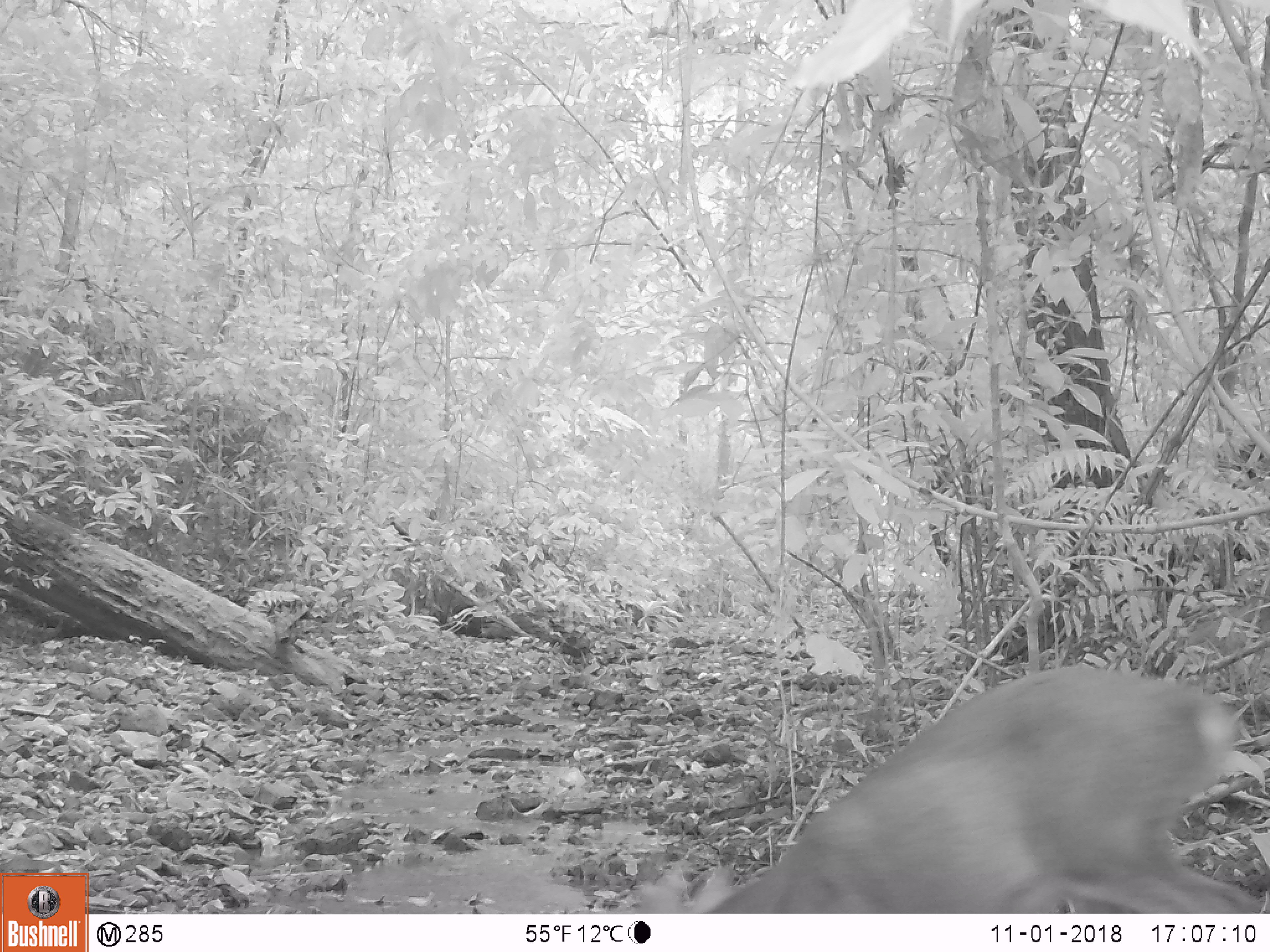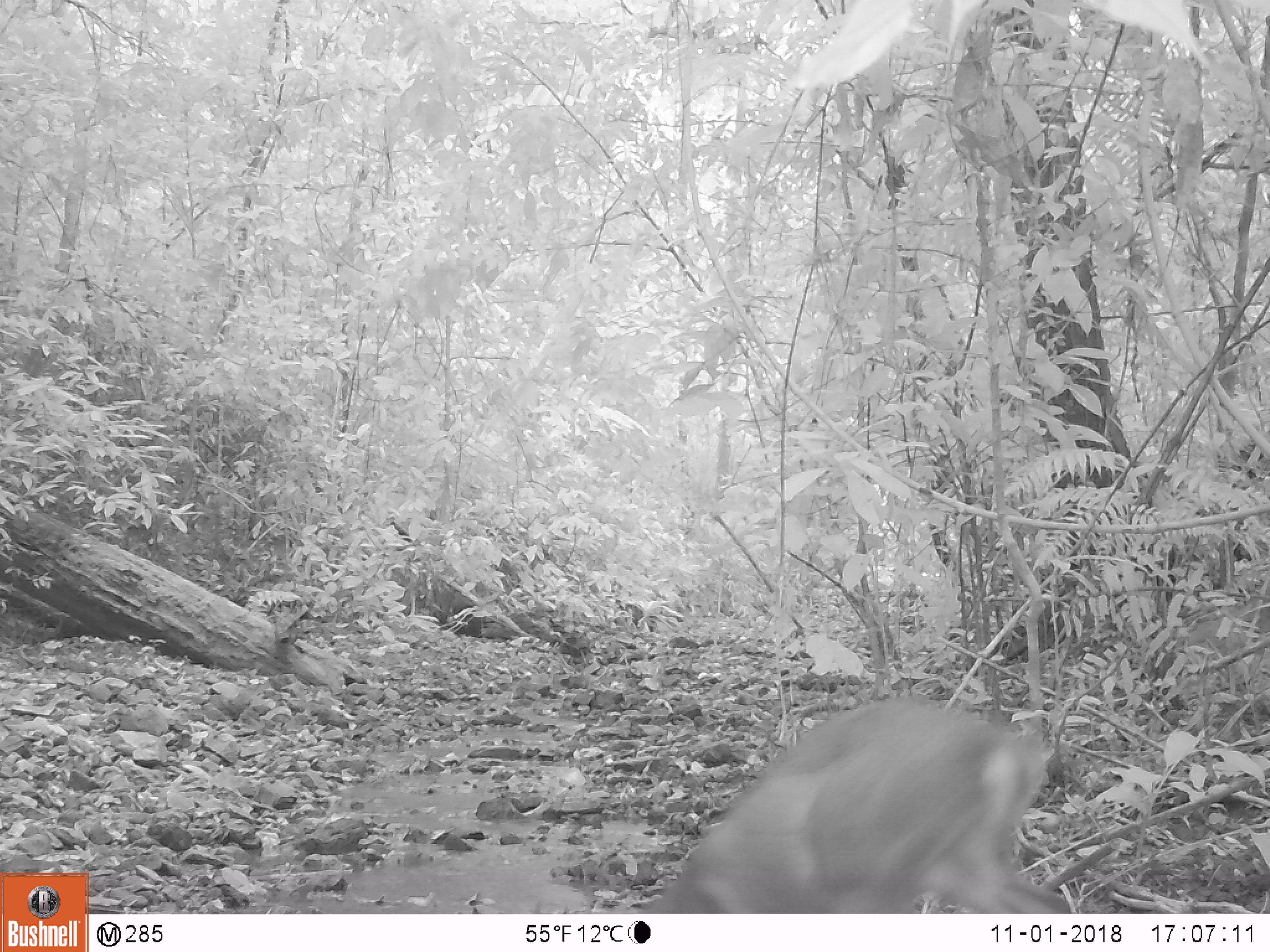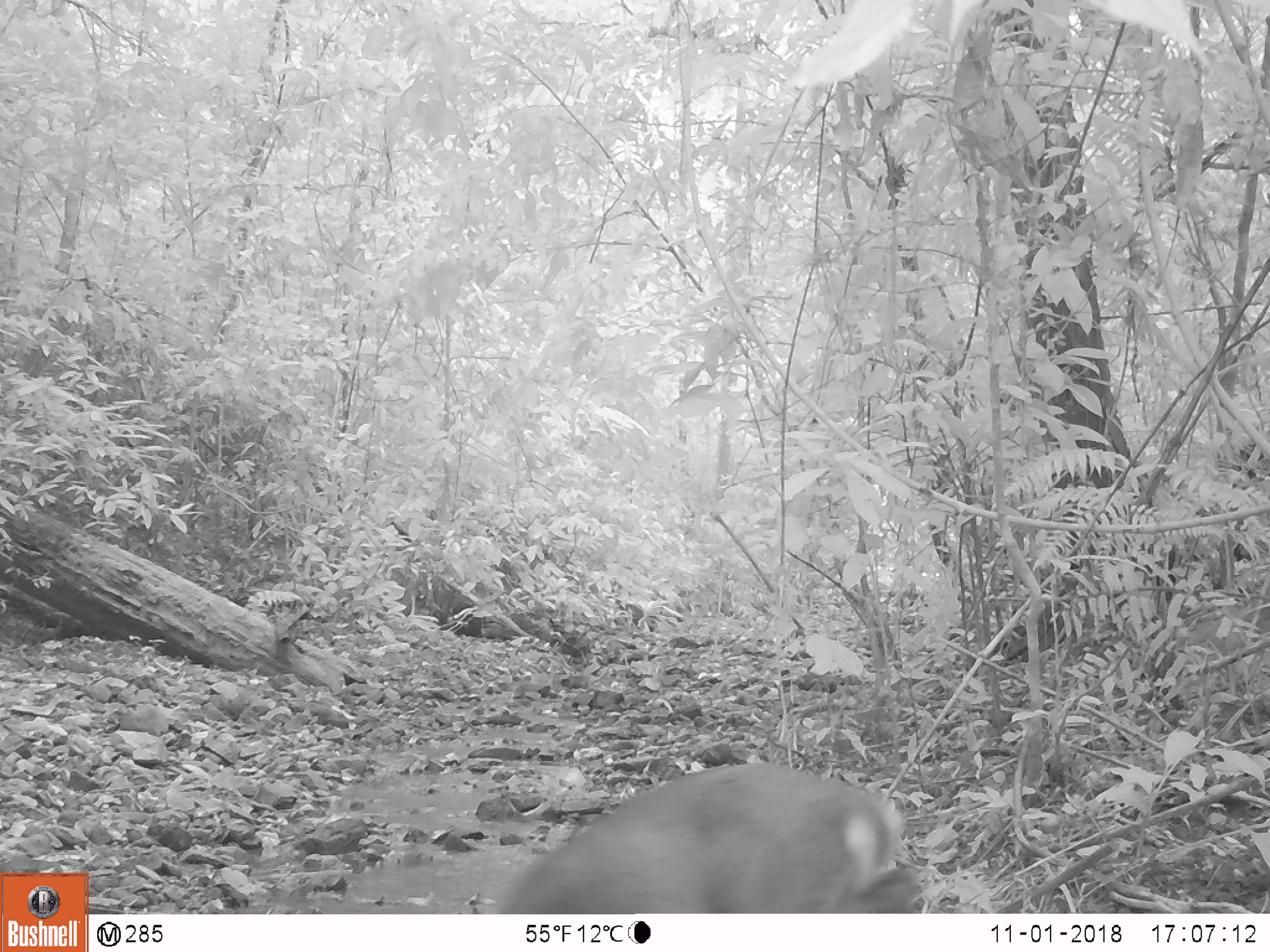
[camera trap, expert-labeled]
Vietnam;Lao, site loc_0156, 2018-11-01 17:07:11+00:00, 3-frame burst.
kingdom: Animalia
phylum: Chordata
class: Mammalia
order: Artiodactyla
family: Cervidae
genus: Muntiacus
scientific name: Muntiacus vuquangensis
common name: large-antlered muntjac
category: large antlered muntjac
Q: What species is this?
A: Large antlered muntjac (large-antlered muntjac) (Muntiacus vuquangensis).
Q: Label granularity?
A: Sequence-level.